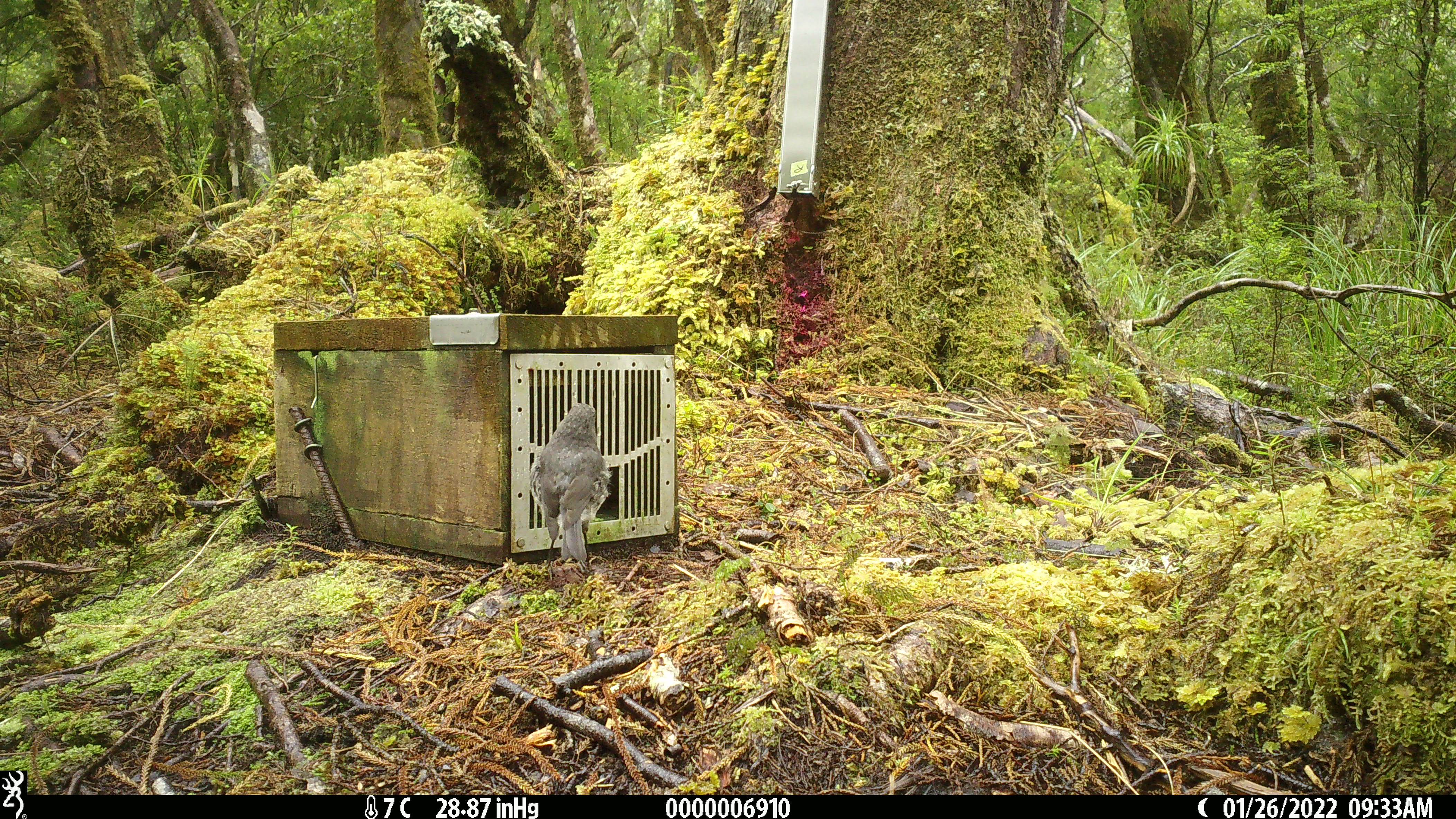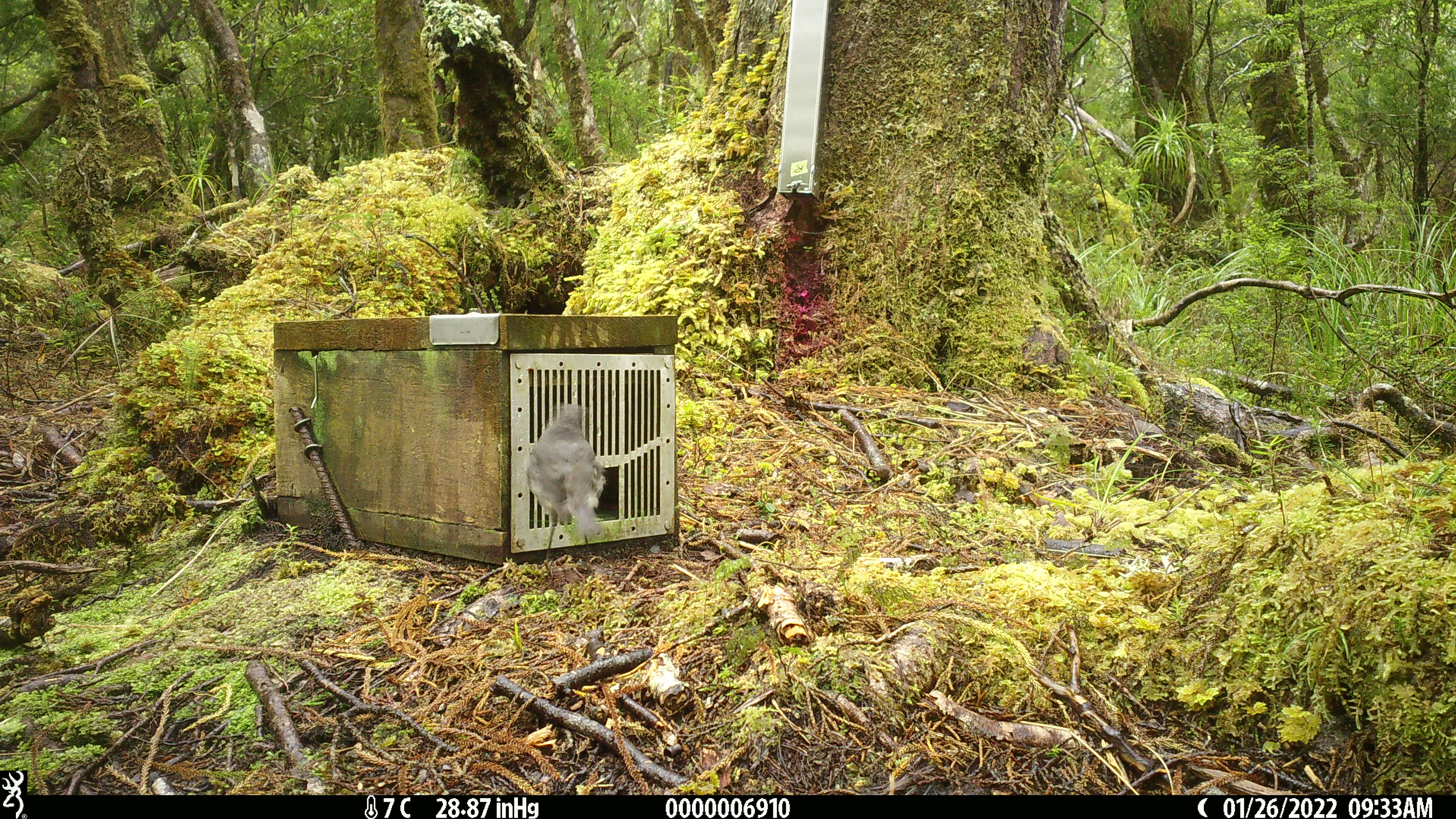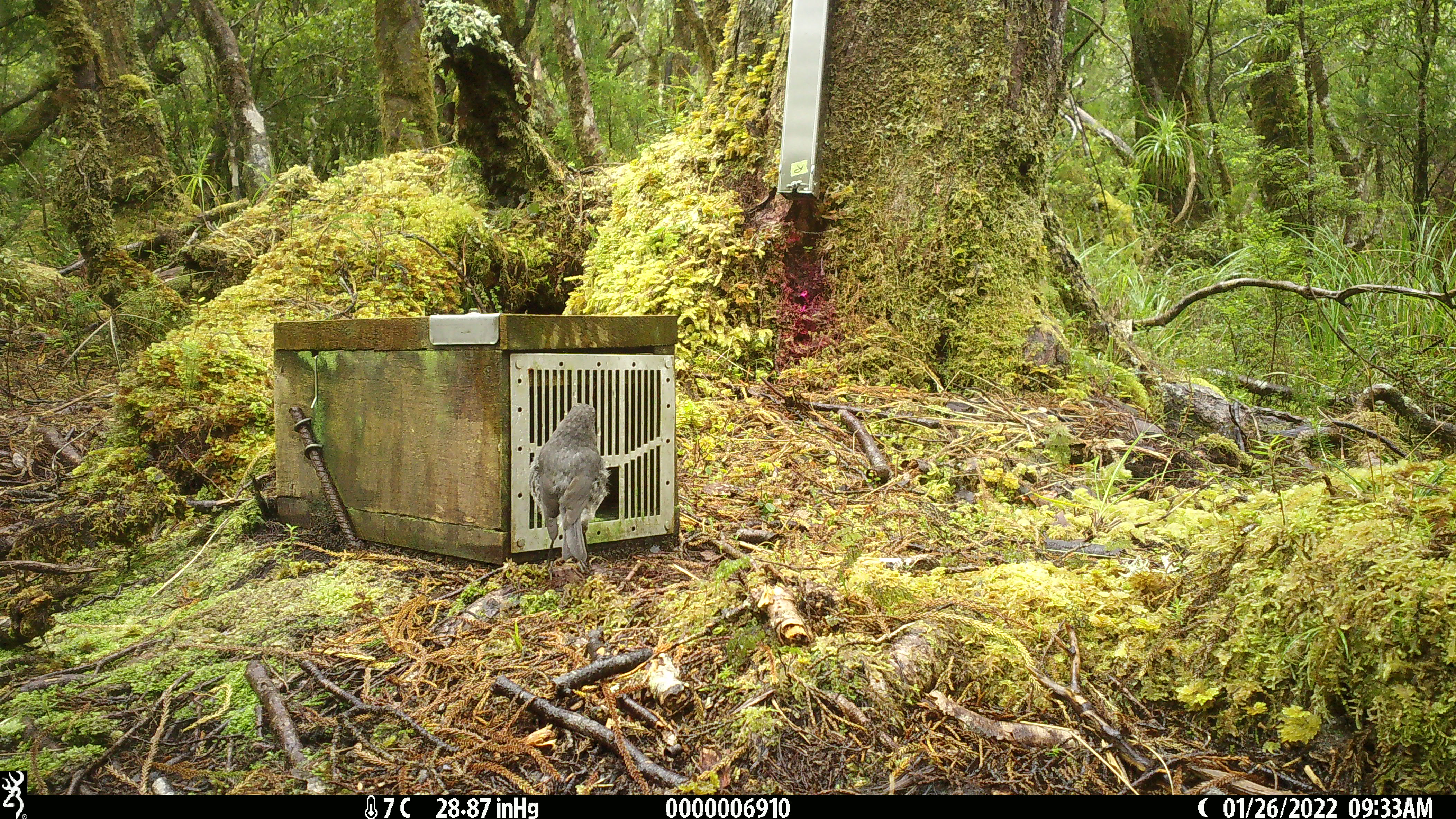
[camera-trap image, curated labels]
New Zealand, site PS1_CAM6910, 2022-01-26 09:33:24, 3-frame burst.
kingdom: Animalia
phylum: Chordata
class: Aves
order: Passeriformes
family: Petroicidae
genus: Petroica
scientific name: Petroica australis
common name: new zealand robin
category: robin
Robin (new zealand robin) (Petroica australis).